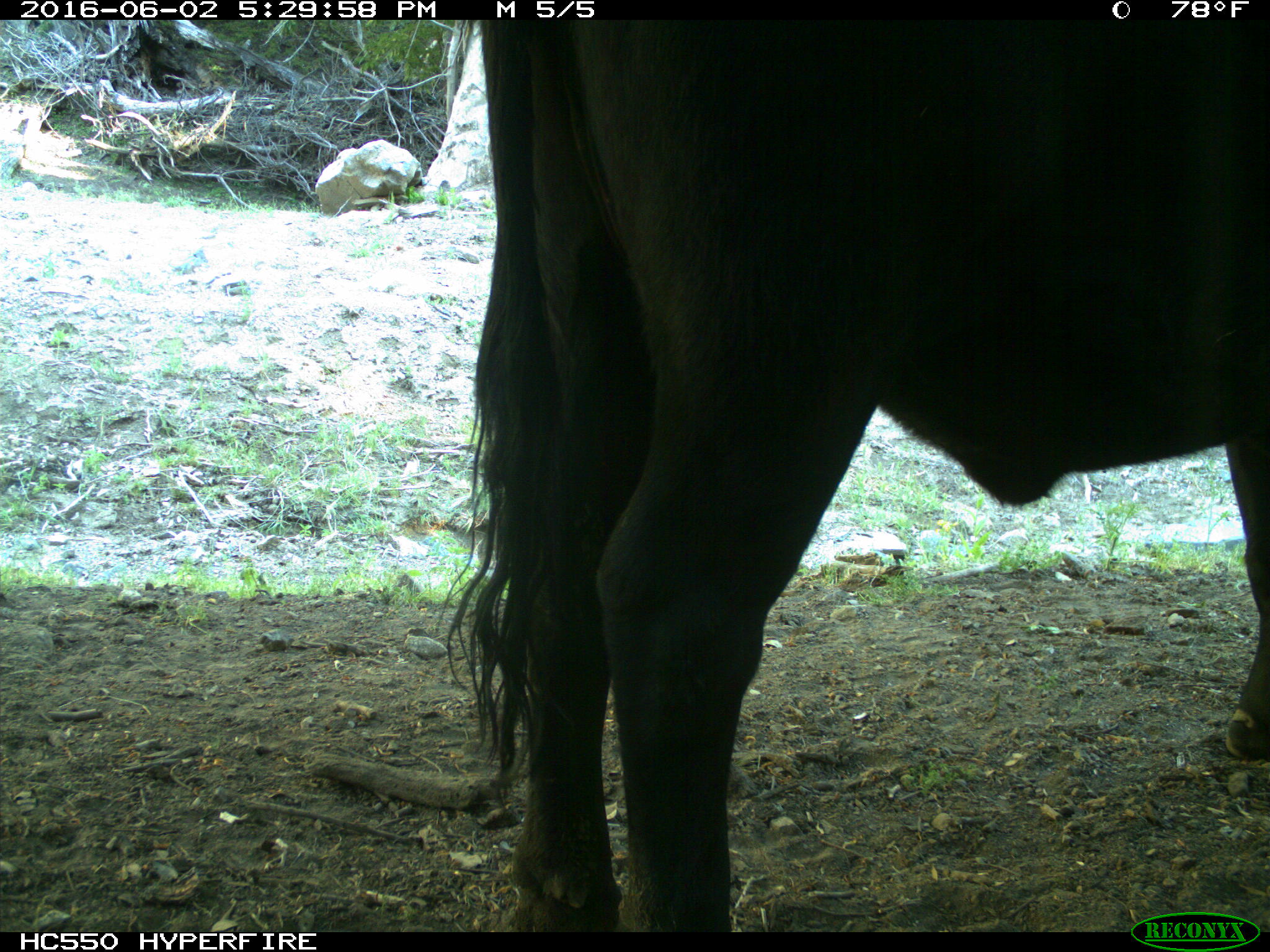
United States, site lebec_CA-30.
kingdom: Animalia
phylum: Chordata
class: Mammalia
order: Artiodactyla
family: Bovidae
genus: Bos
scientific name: Bos taurus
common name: domestic cow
Bos taurus (domestic cow).